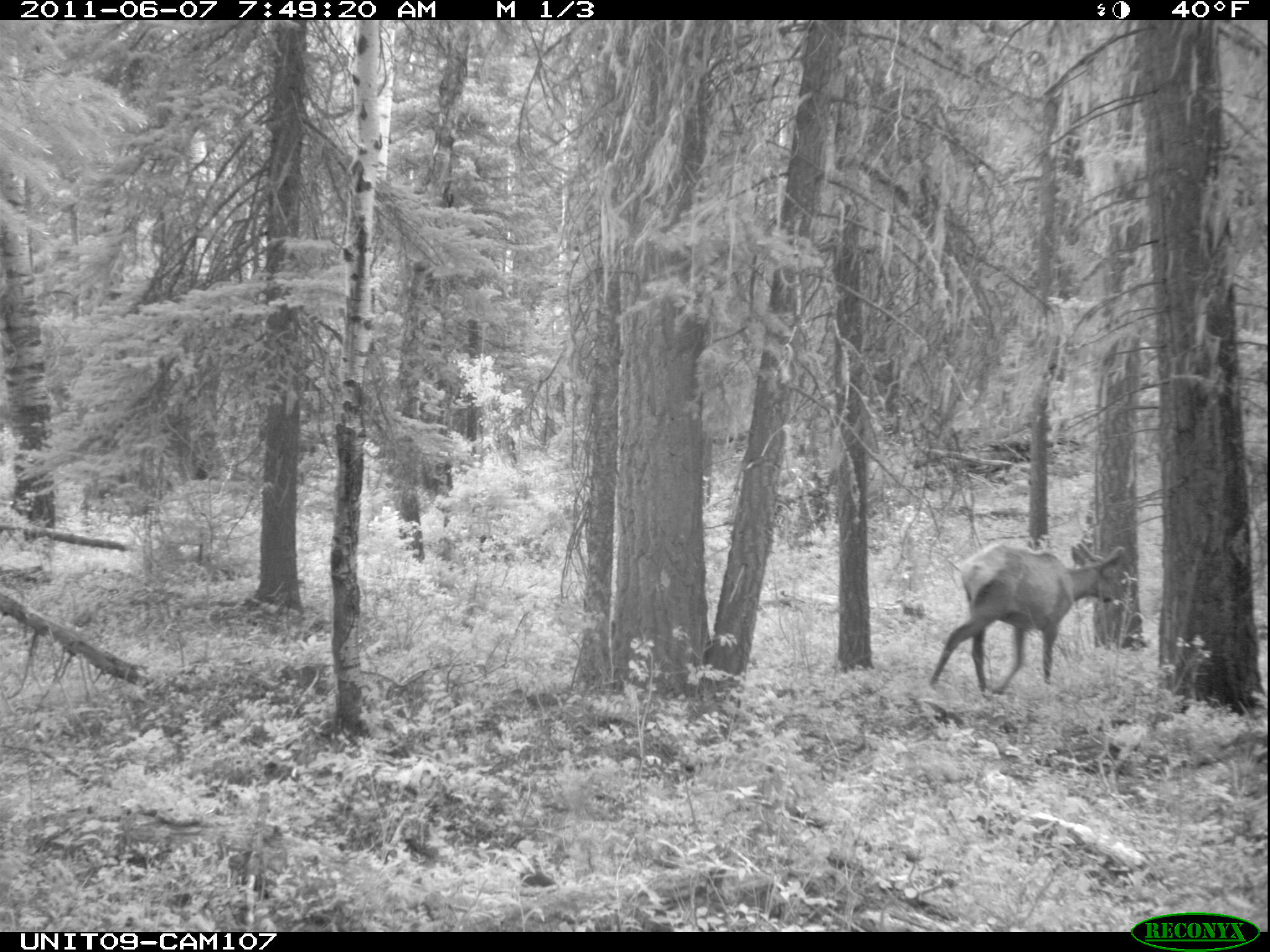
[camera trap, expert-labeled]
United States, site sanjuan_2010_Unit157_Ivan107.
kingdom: Animalia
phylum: Chordata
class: Mammalia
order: Artiodactyla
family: Cervidae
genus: Cervus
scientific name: Cervus elaphus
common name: red deer